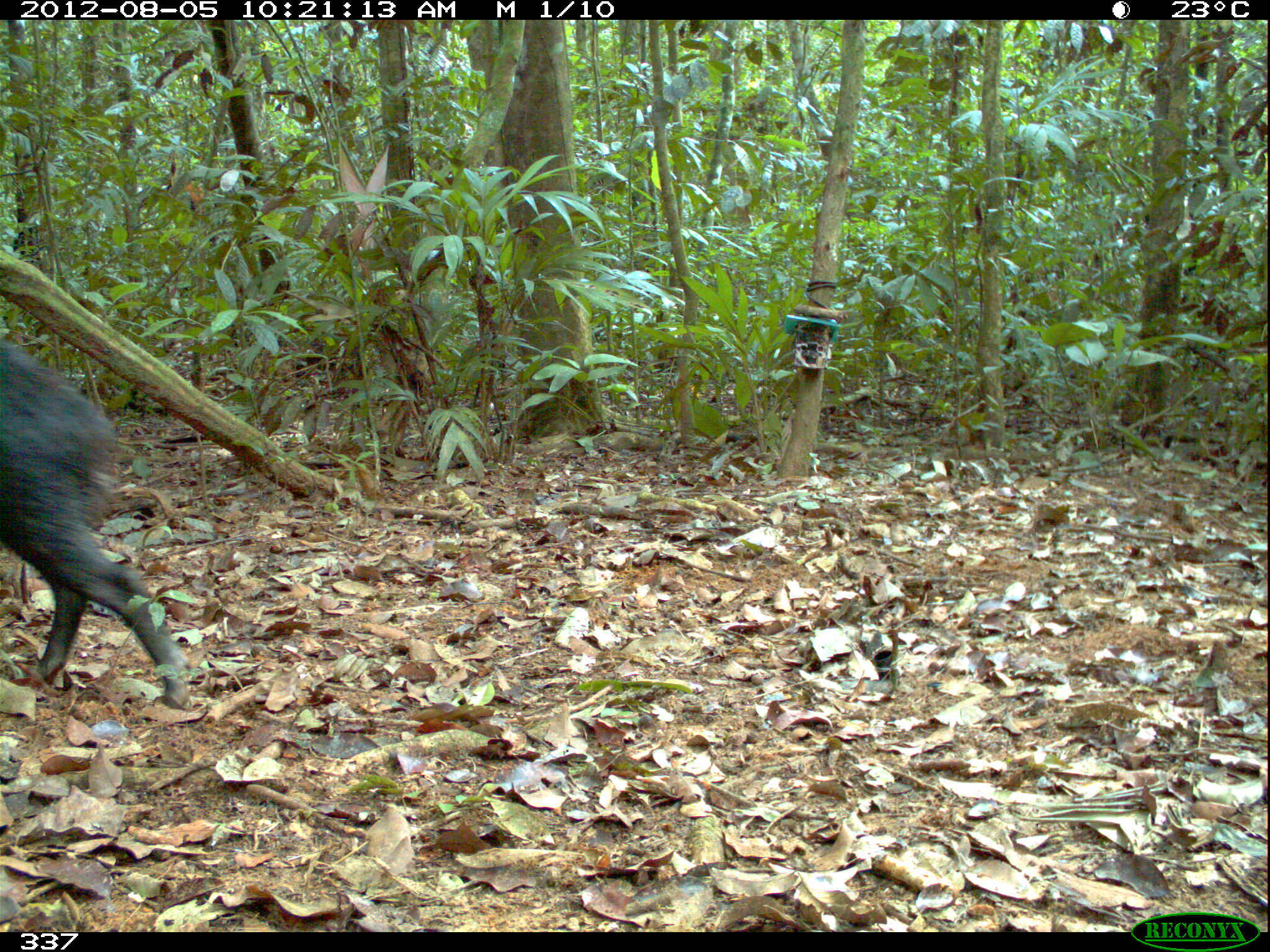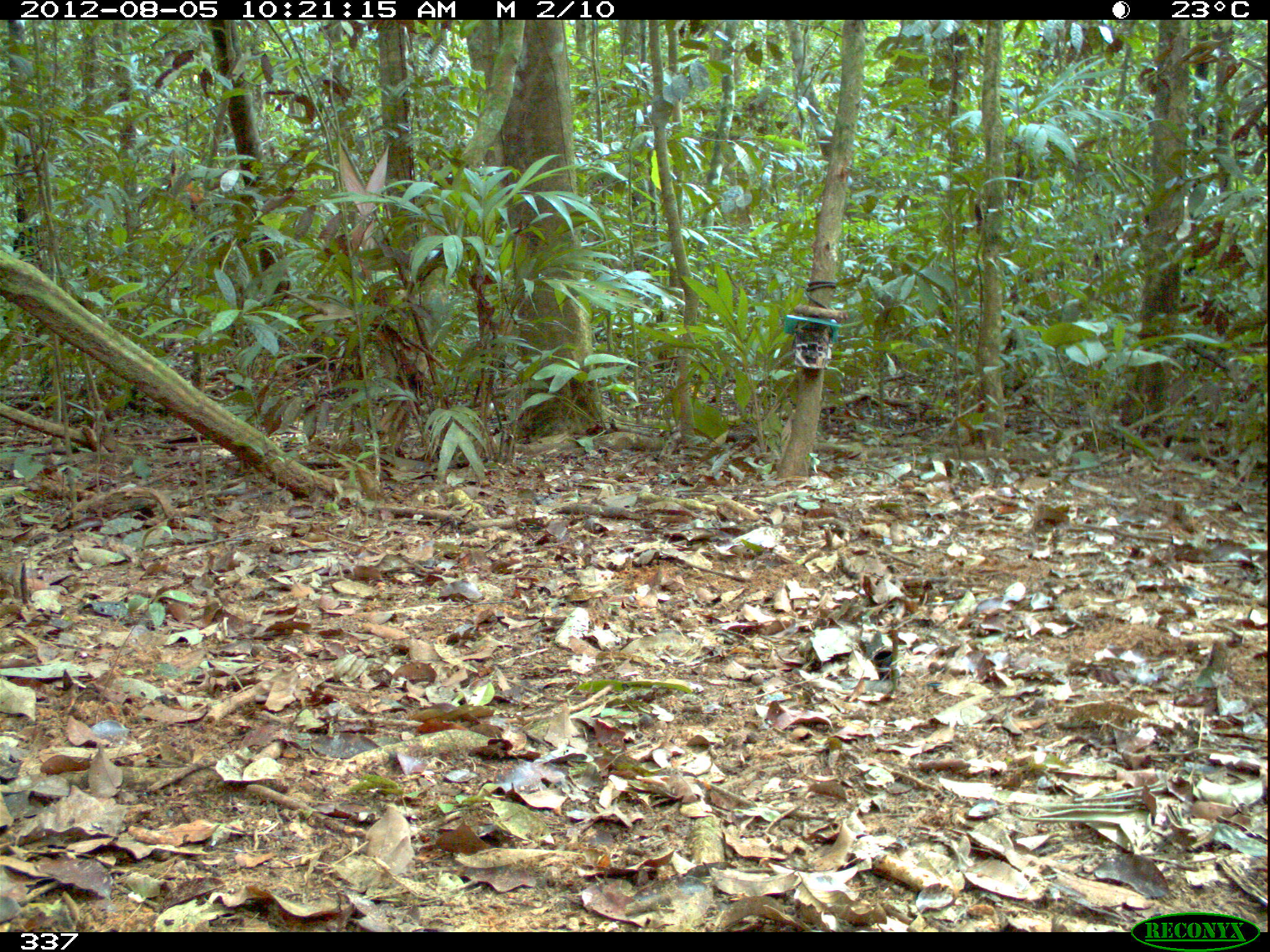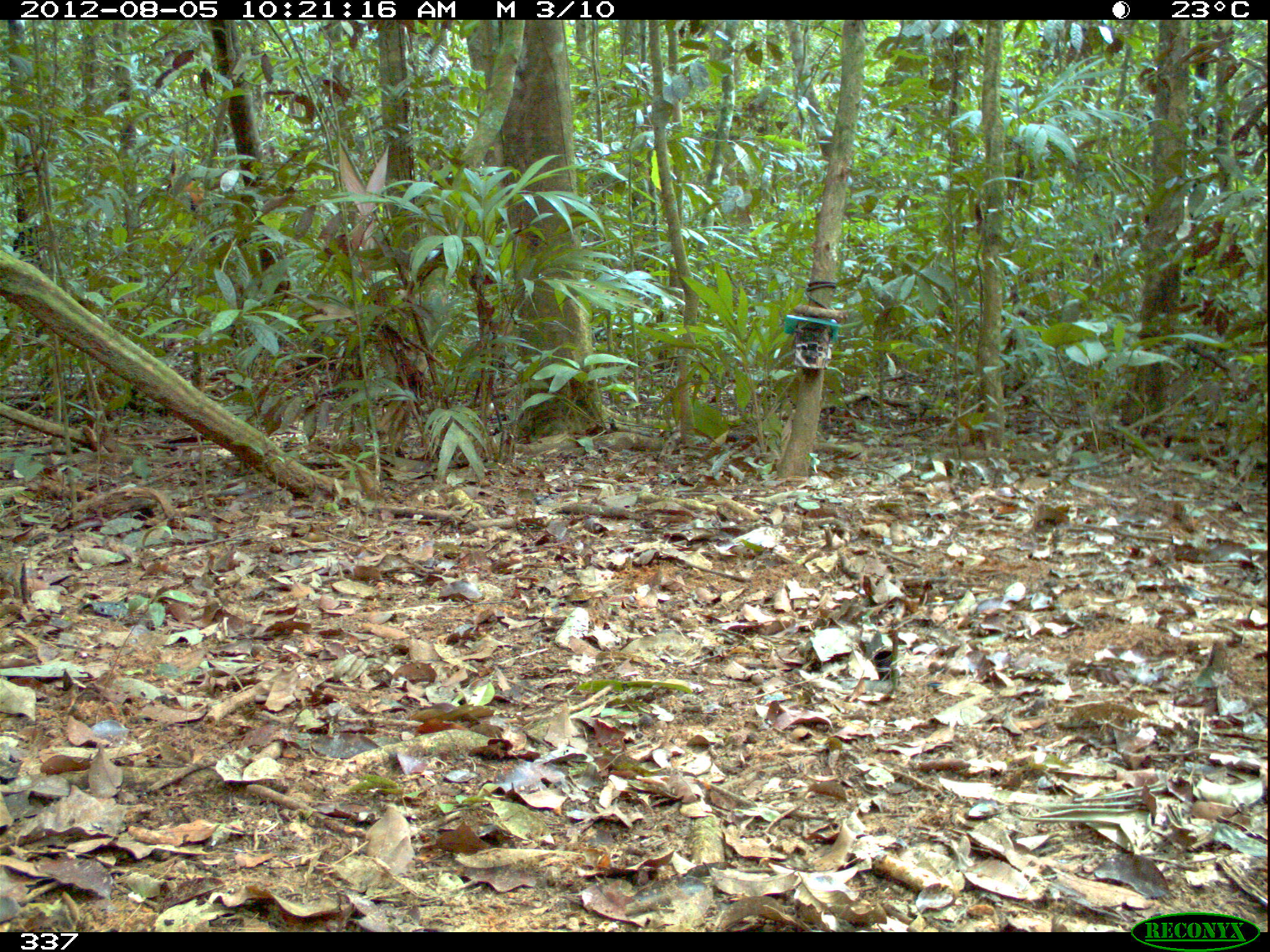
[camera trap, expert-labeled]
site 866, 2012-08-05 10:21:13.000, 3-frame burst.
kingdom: Animalia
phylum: Chordata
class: Mammalia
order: Artiodactyla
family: Tayassuidae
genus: Tayassu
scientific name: Tayassu pecari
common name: white-lipped peccary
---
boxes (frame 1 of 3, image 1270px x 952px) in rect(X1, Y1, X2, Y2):
tayassu pecari: rect(0, 341, 195, 716)